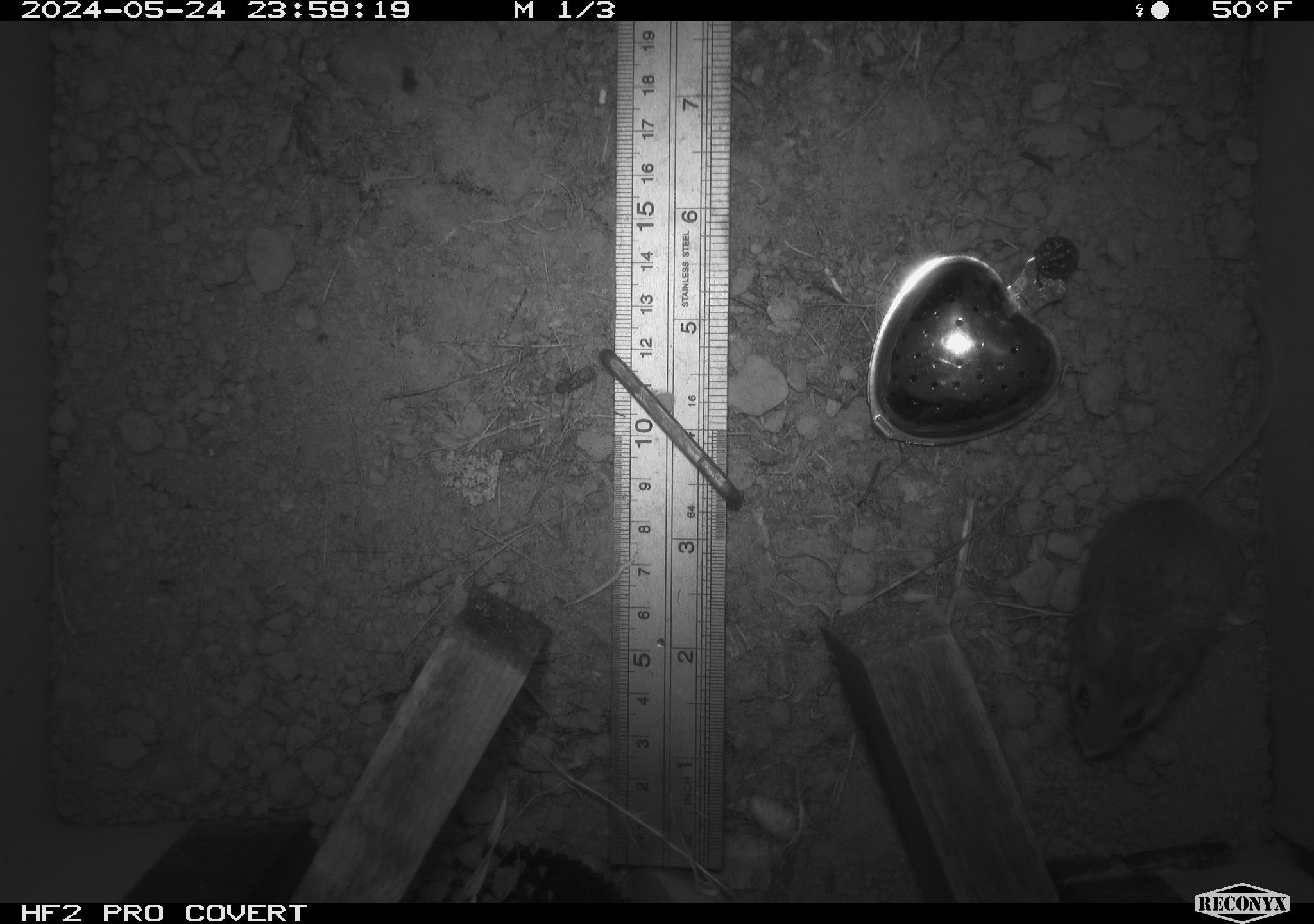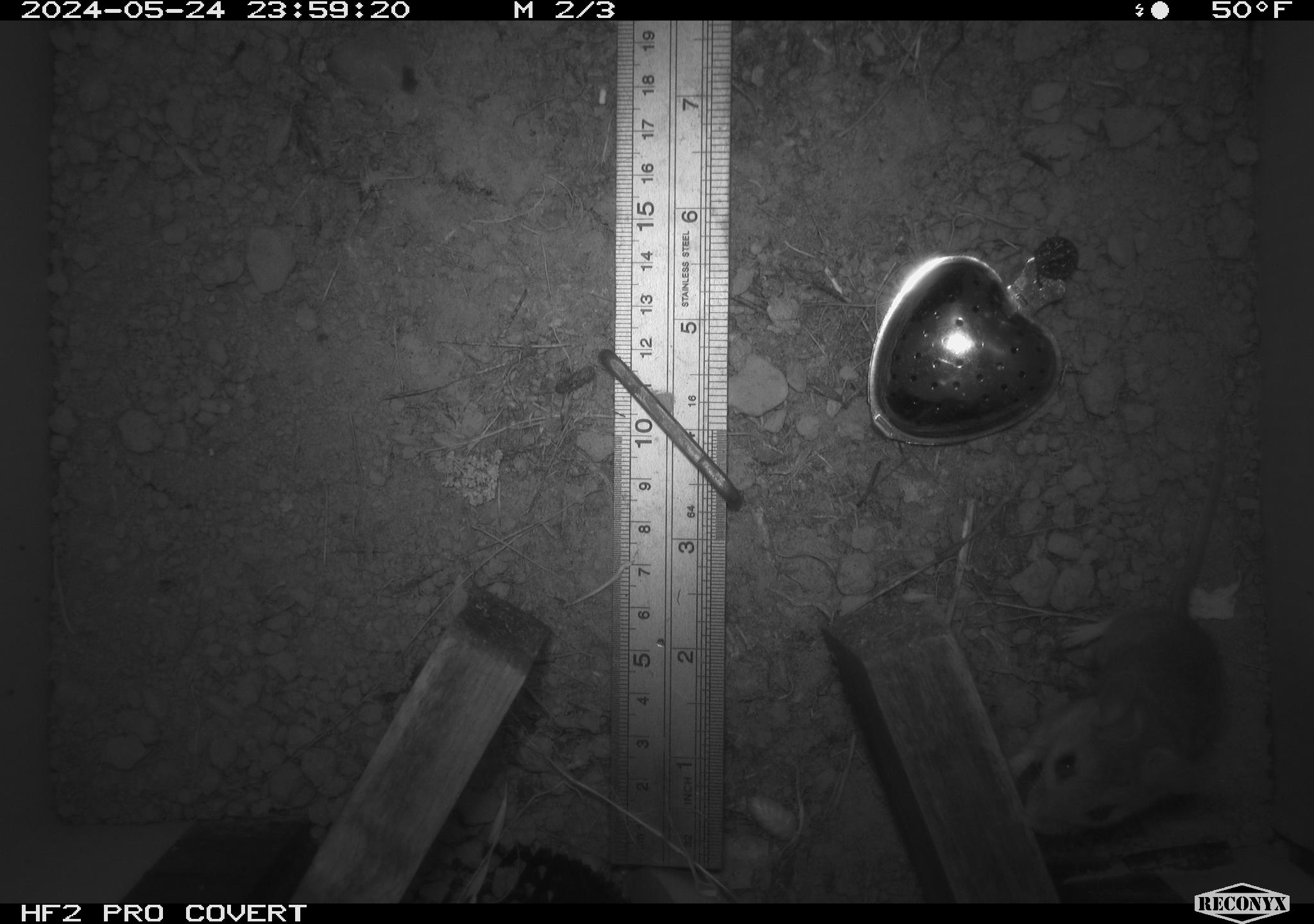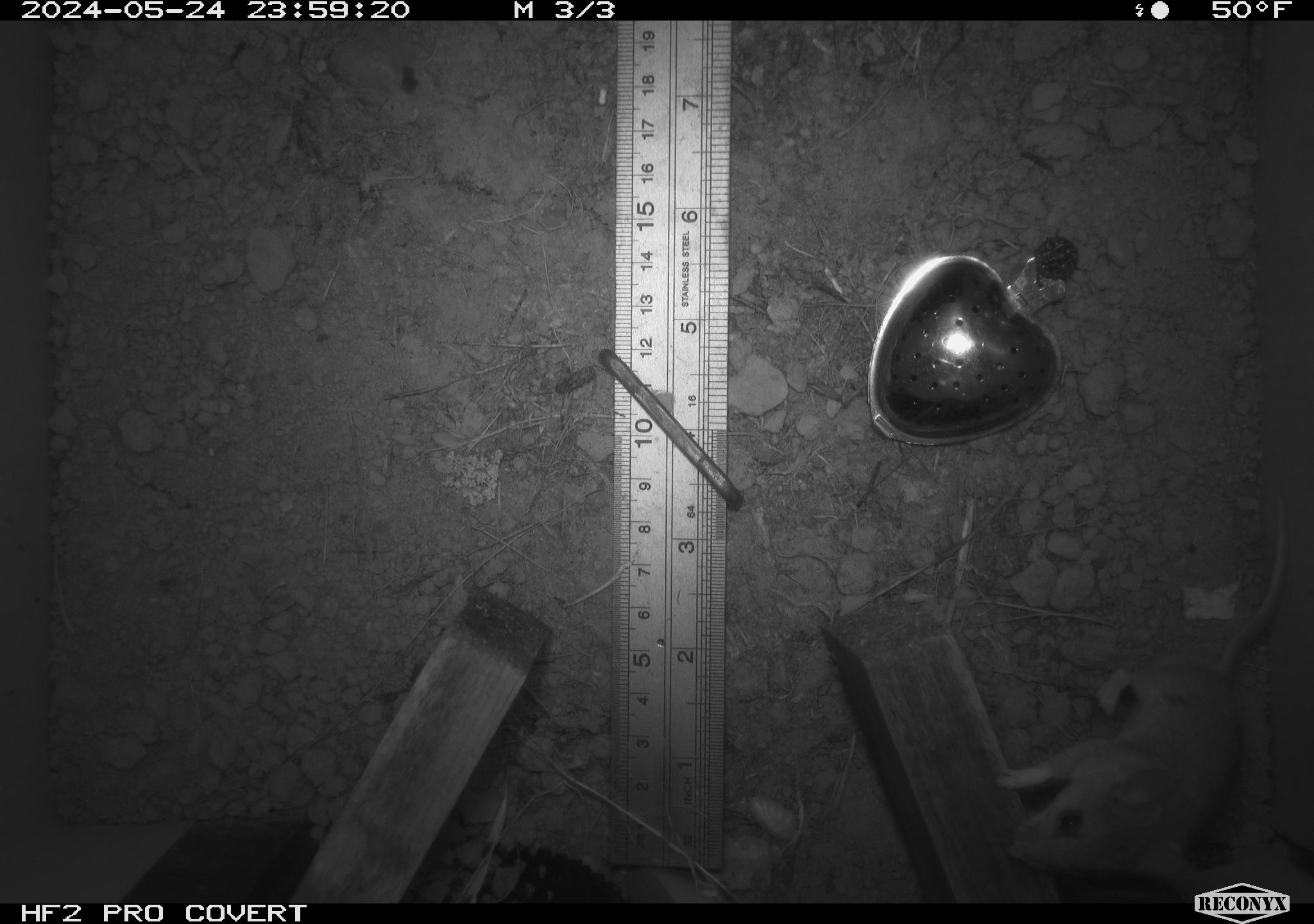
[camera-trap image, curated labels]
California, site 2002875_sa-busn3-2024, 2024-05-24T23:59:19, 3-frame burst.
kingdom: Animalia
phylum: Chordata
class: Mammalia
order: Rodentia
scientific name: Rodentia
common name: mouse species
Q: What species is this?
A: Mouse species (Rodentia).